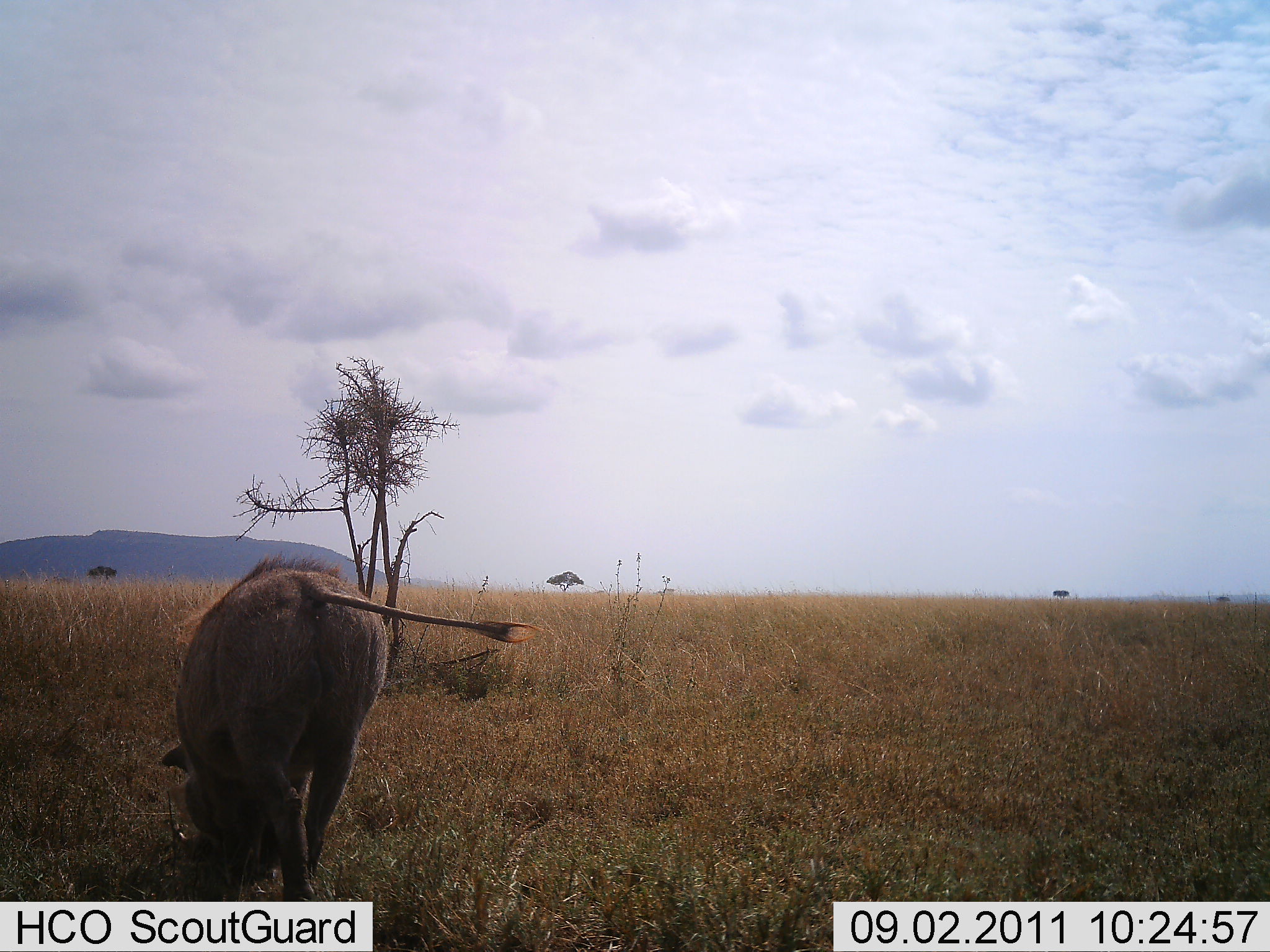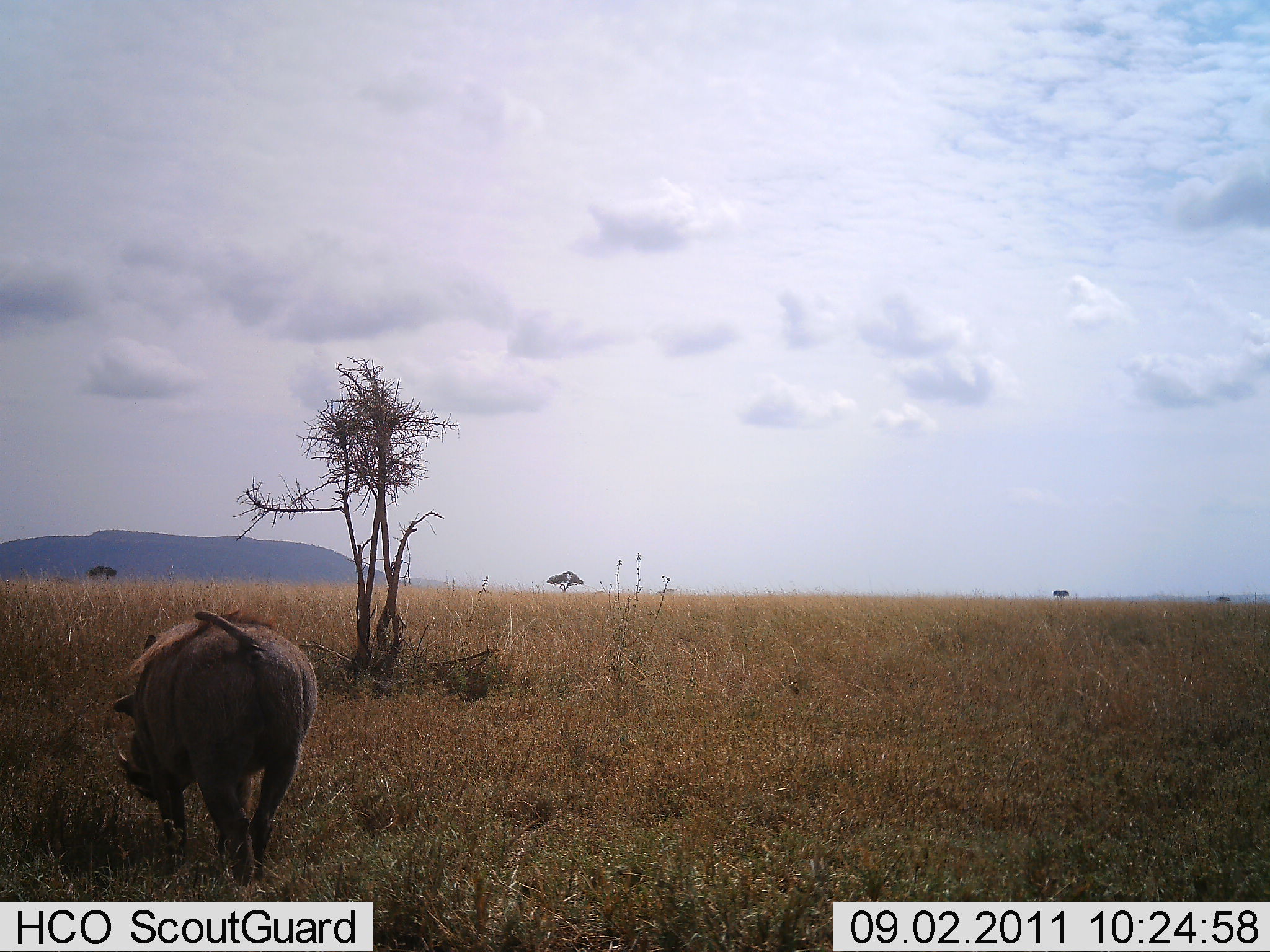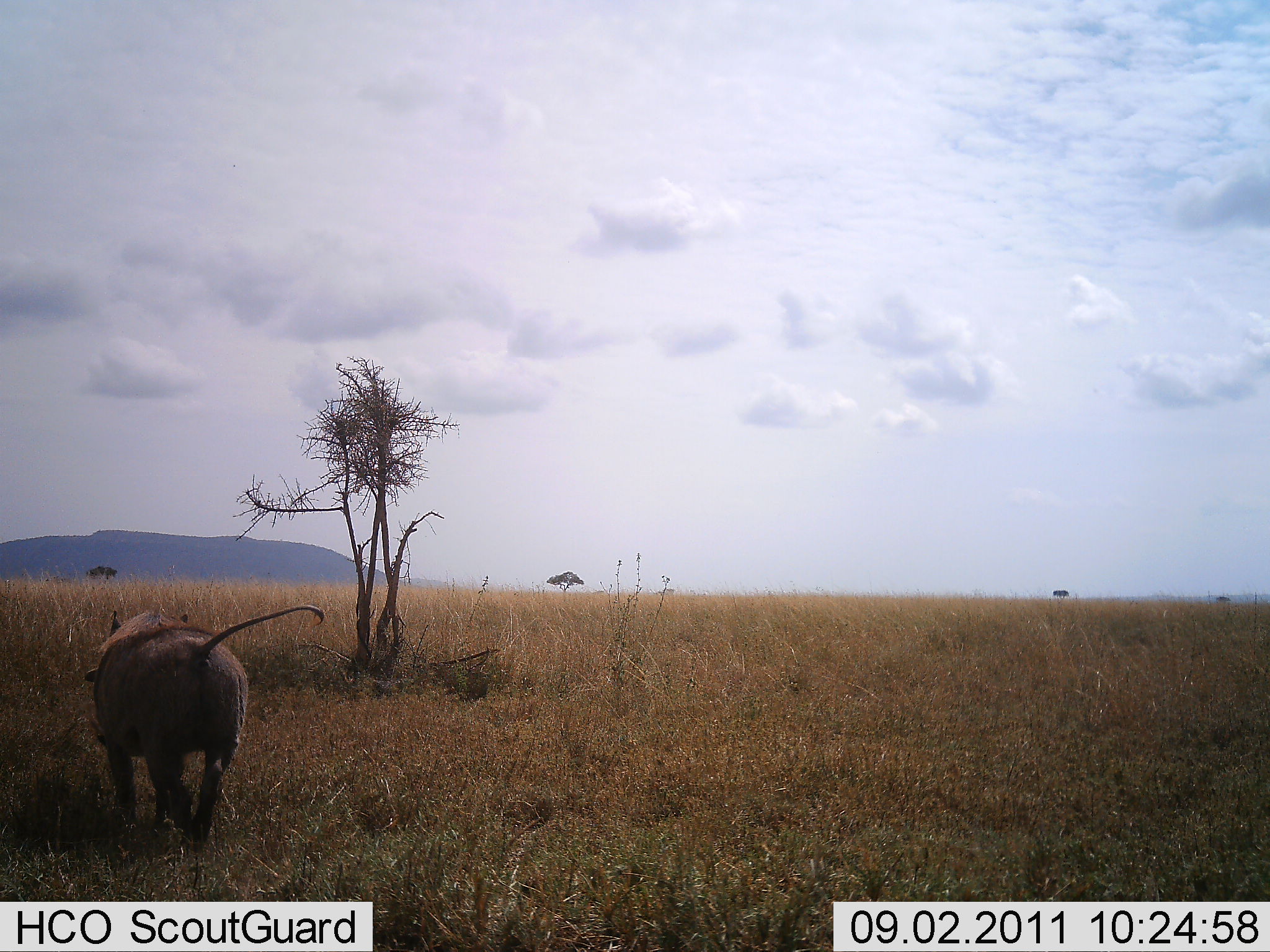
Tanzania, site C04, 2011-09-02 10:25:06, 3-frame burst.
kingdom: Animalia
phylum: Chordata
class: Mammalia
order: Artiodactyla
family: Suidae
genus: Phacochoerus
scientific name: Phacochoerus africanus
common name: warthog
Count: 1.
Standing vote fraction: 0%.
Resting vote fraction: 0%.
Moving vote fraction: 67%.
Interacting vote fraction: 8%.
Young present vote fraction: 0%.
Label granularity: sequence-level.